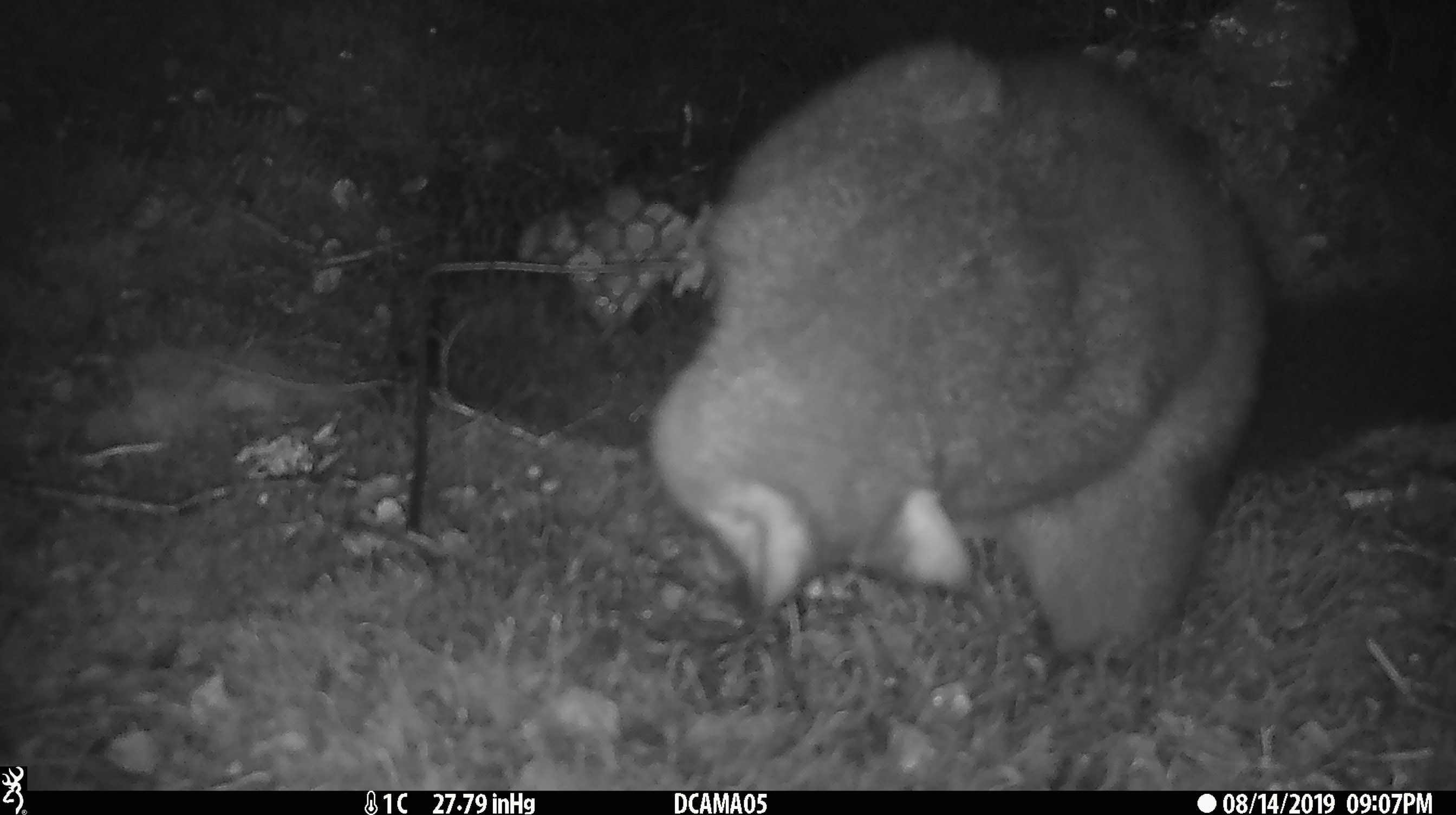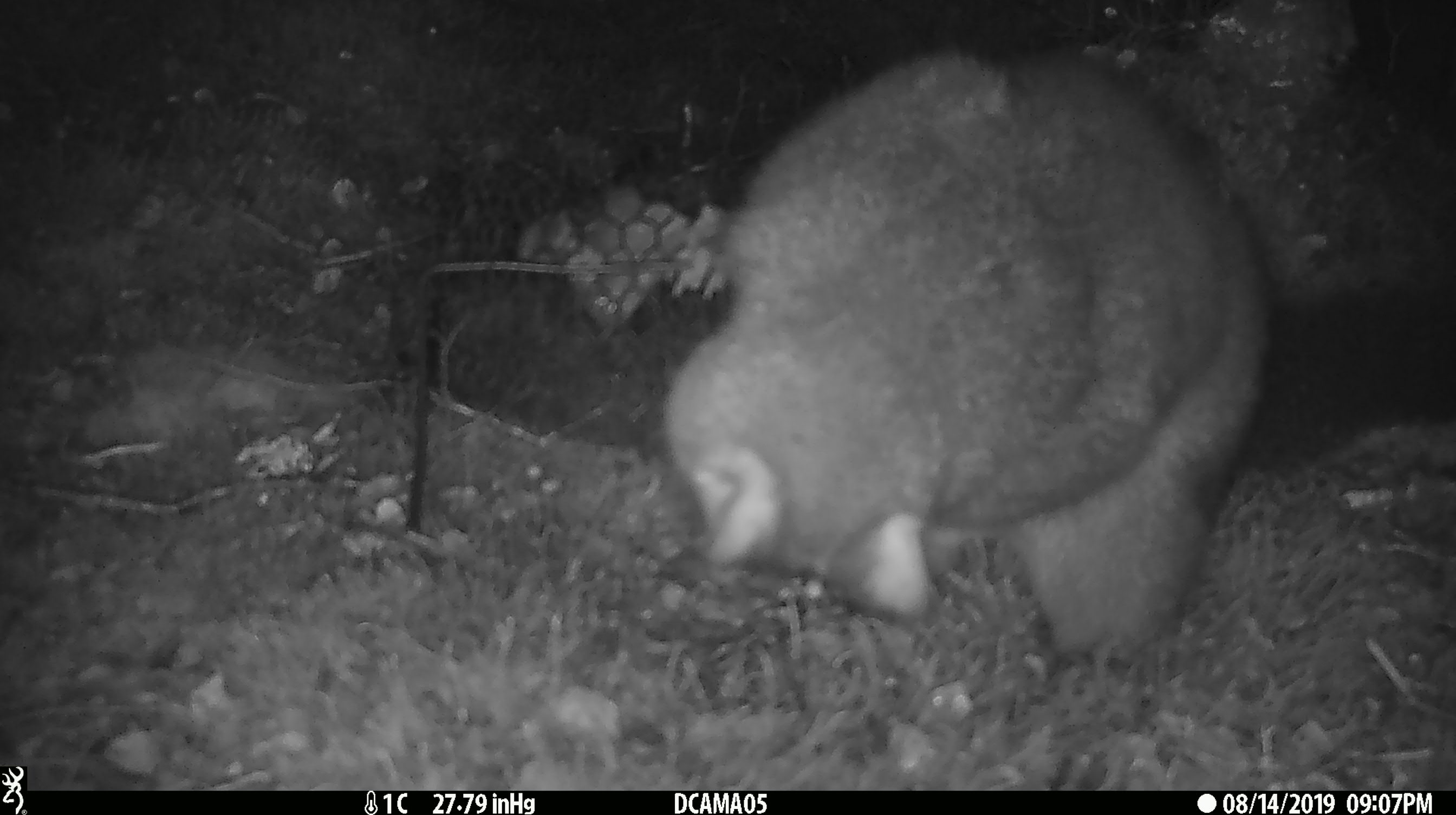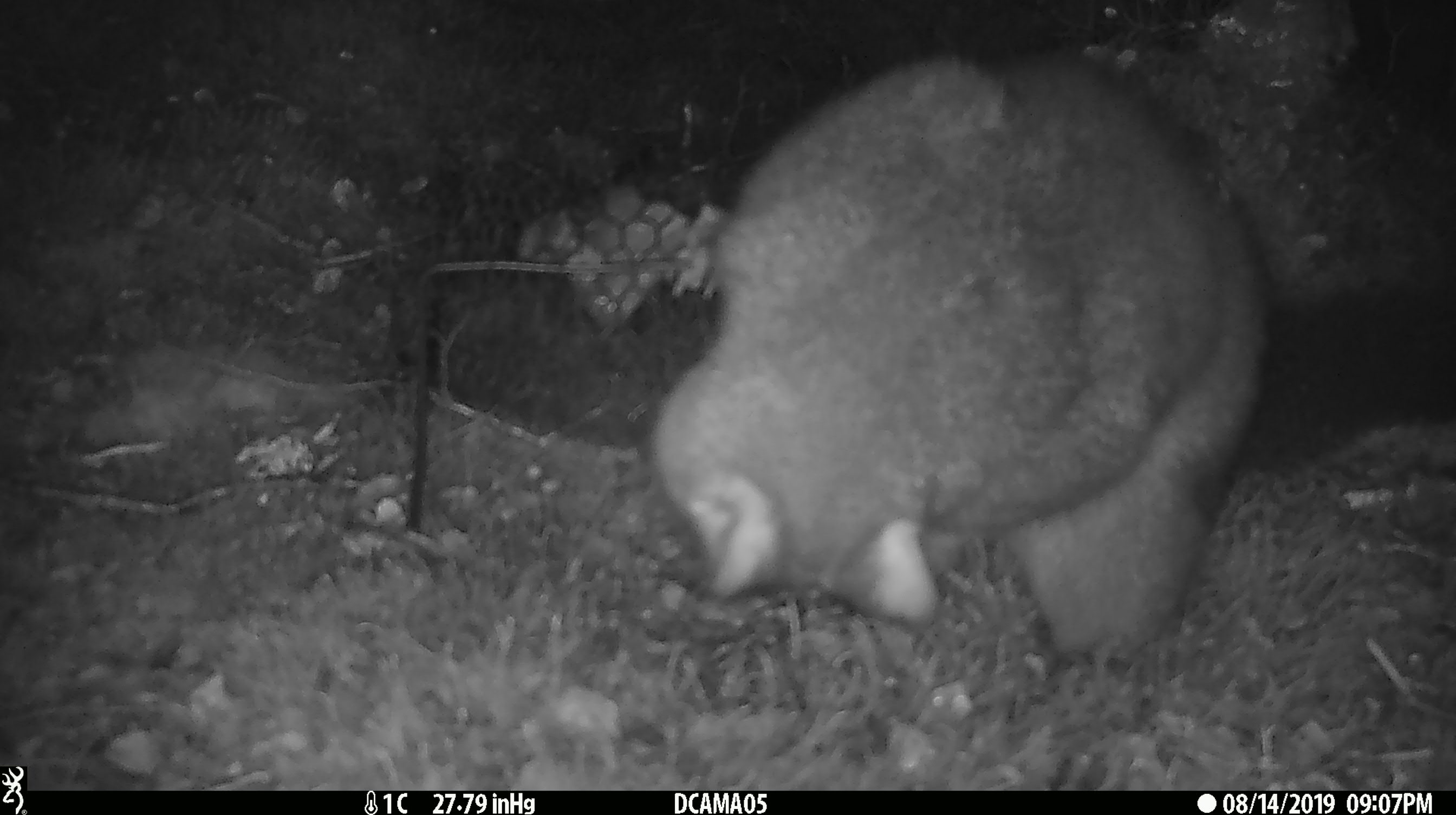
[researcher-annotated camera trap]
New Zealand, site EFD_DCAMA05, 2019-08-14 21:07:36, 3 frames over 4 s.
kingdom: Animalia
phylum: Chordata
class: Mammalia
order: Diprotodontia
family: Phalangeridae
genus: Trichosurus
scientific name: Trichosurus vulpecula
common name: common brushtail possum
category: possum